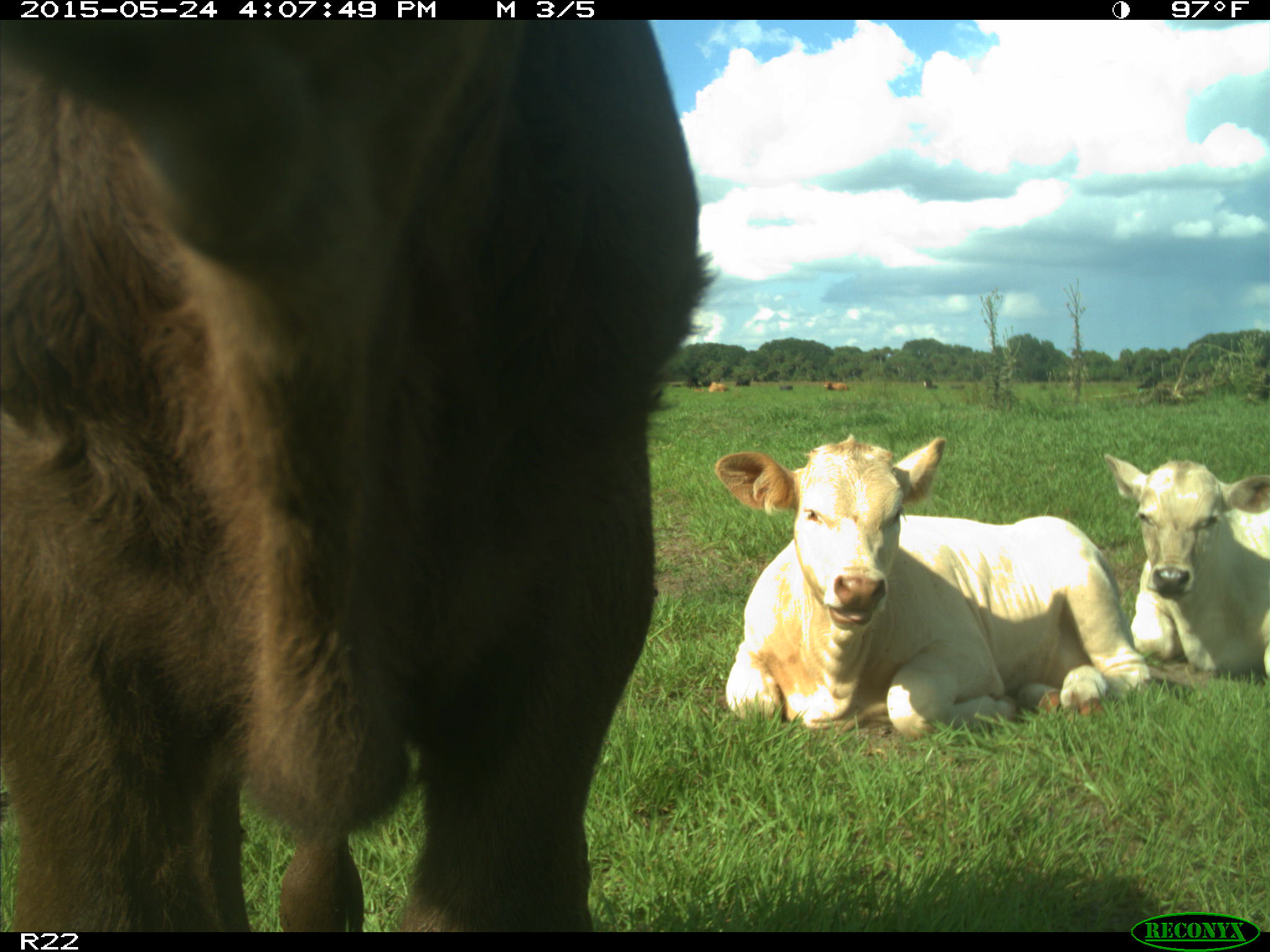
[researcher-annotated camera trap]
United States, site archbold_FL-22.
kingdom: Animalia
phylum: Chordata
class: Mammalia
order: Artiodactyla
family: Bovidae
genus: Bos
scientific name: Bos taurus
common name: domestic cow